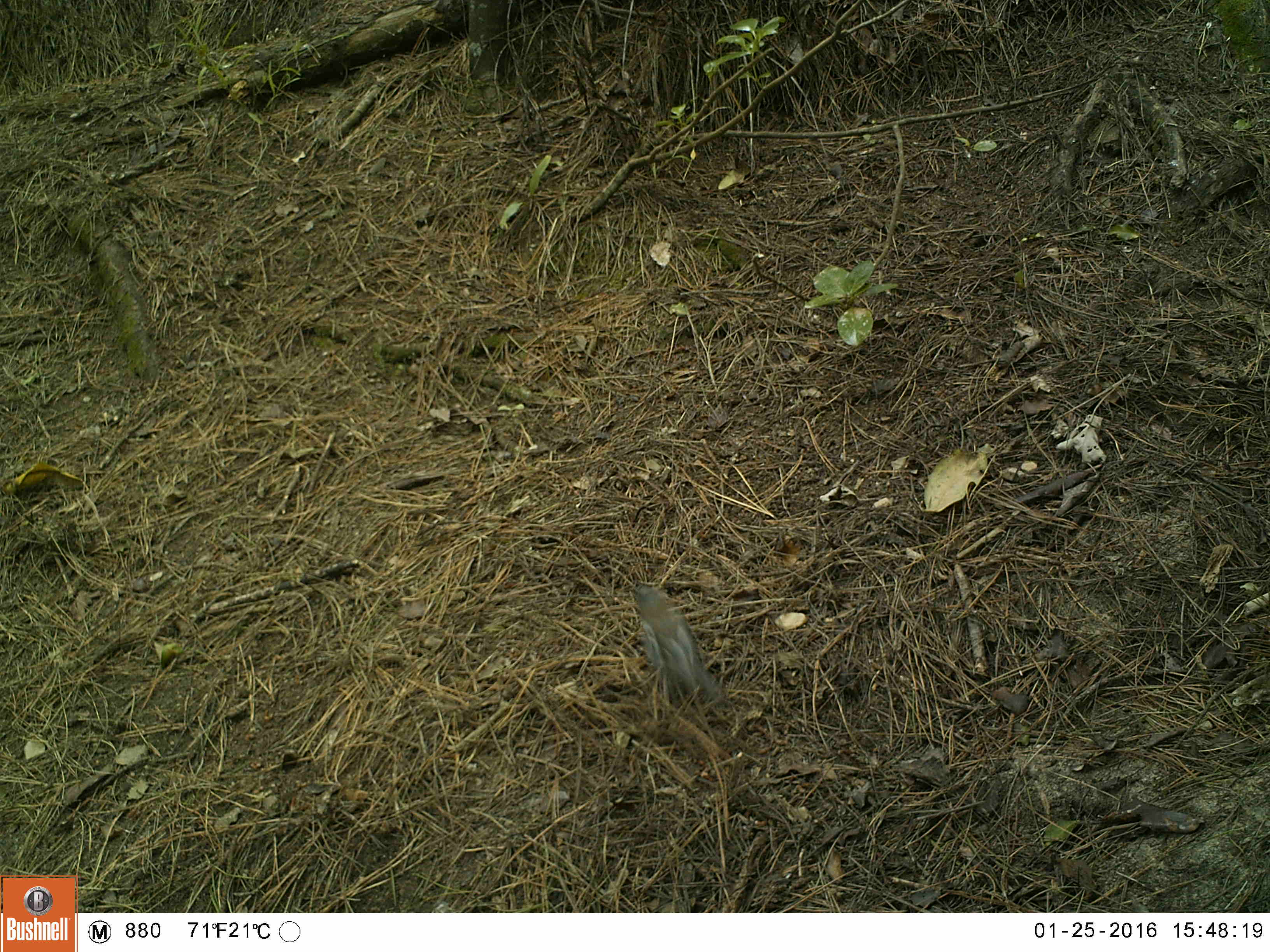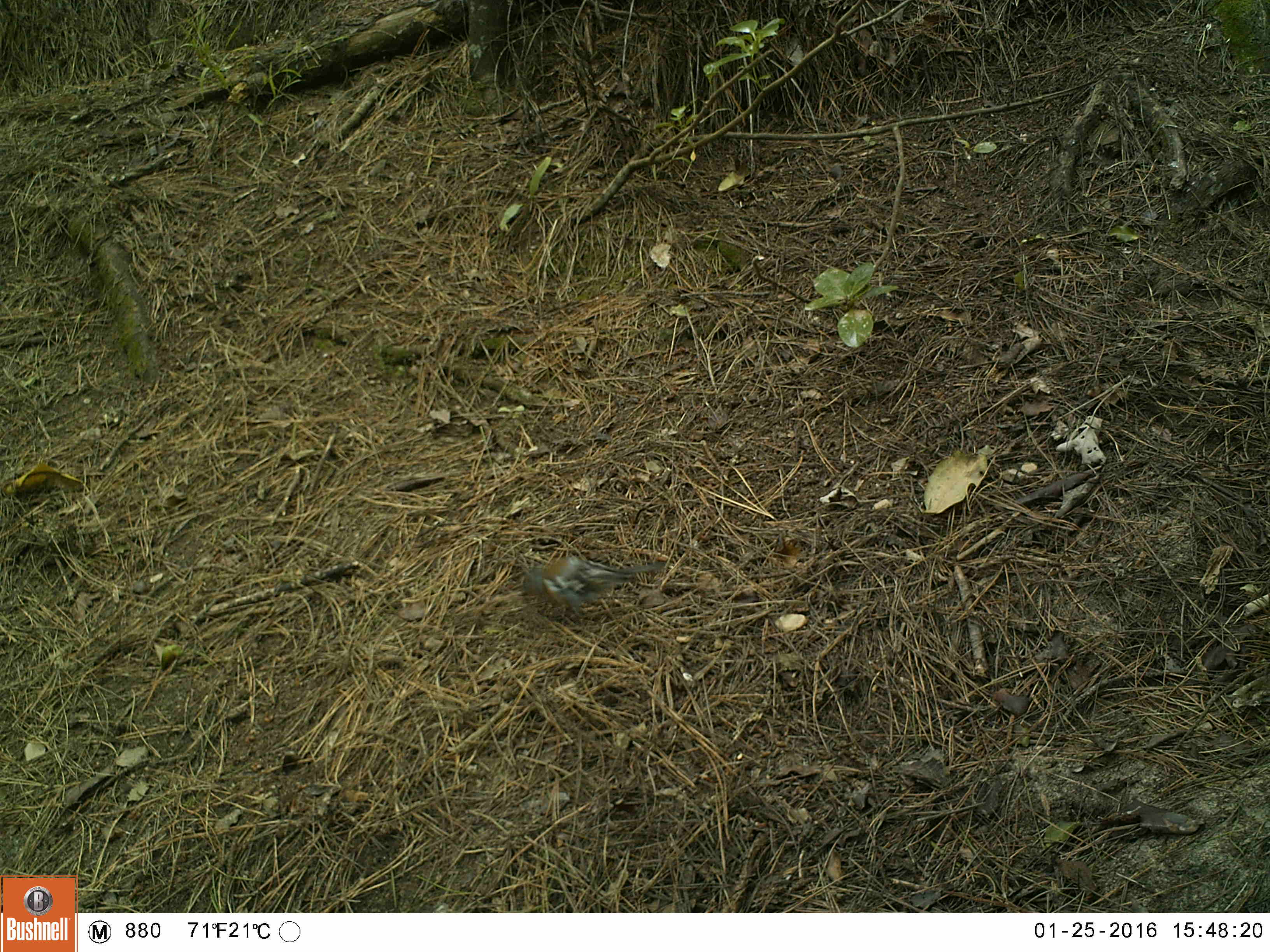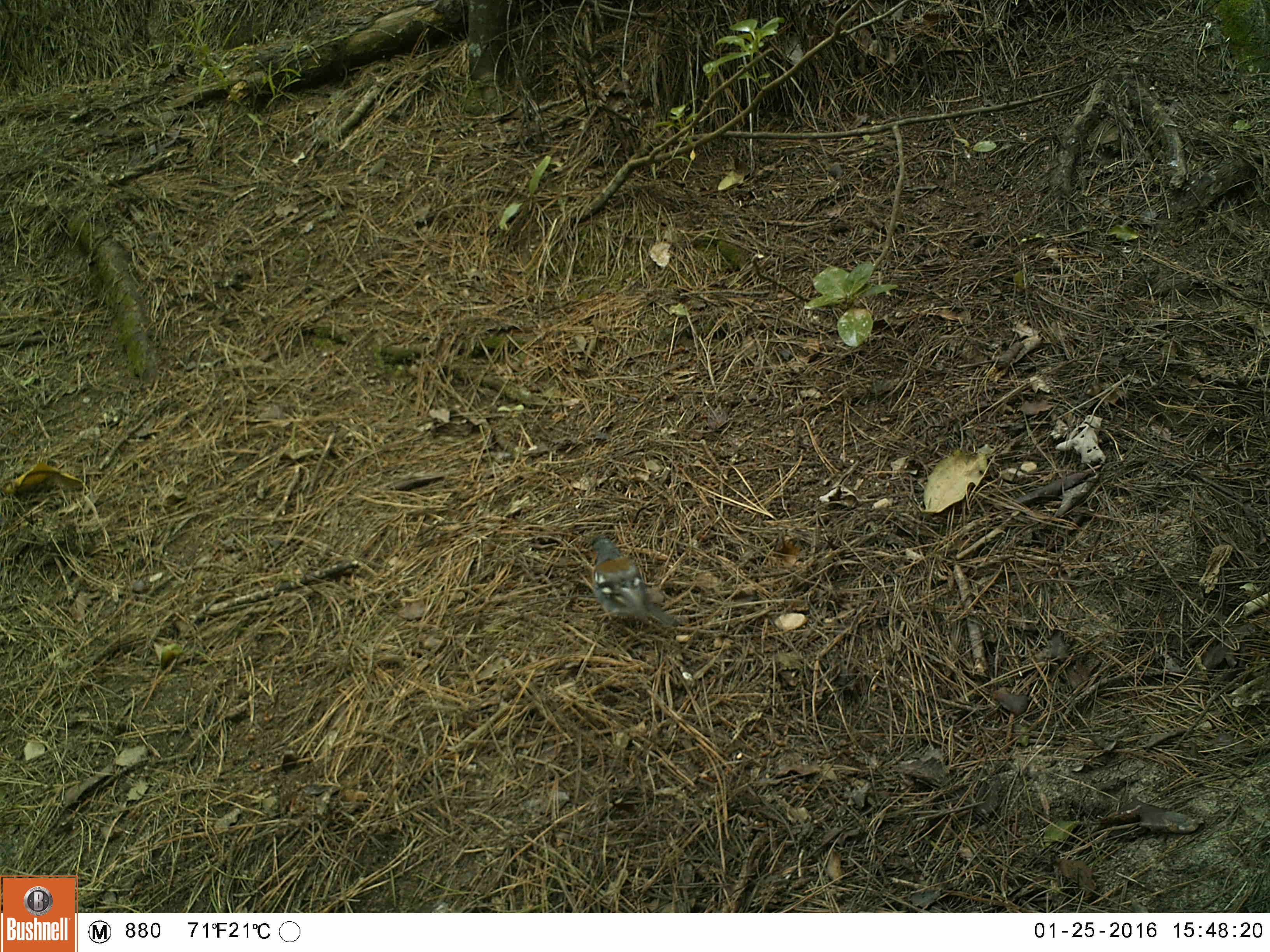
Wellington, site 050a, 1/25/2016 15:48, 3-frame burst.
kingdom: Animalia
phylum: Chordata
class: Aves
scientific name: Aves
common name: bird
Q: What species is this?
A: Bird (Aves).